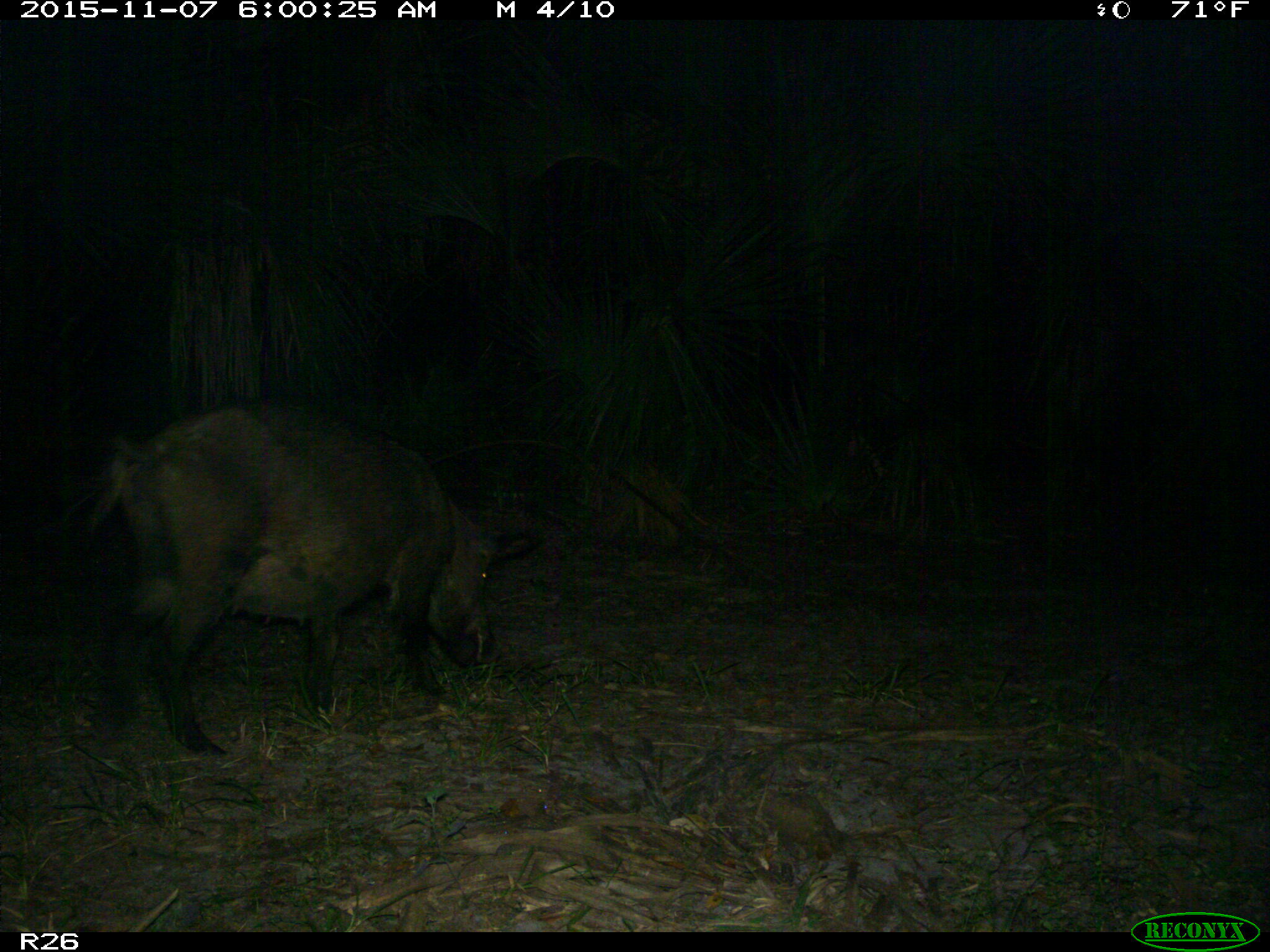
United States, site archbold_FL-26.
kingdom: Animalia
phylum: Chordata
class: Mammalia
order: Artiodactyla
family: Suidae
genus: Sus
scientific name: Sus scrofa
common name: wild boar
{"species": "Sus scrofa (wild boar)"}